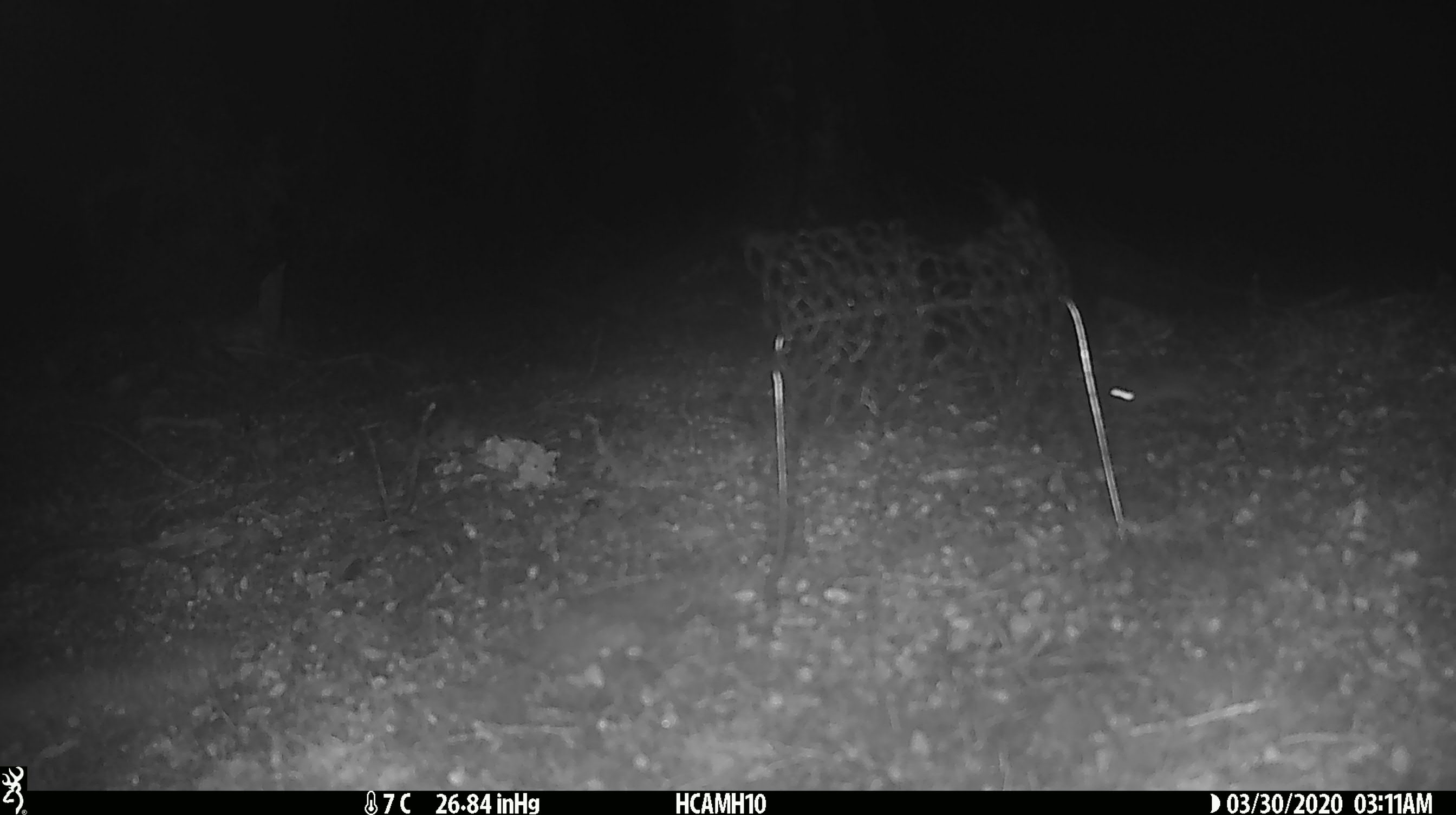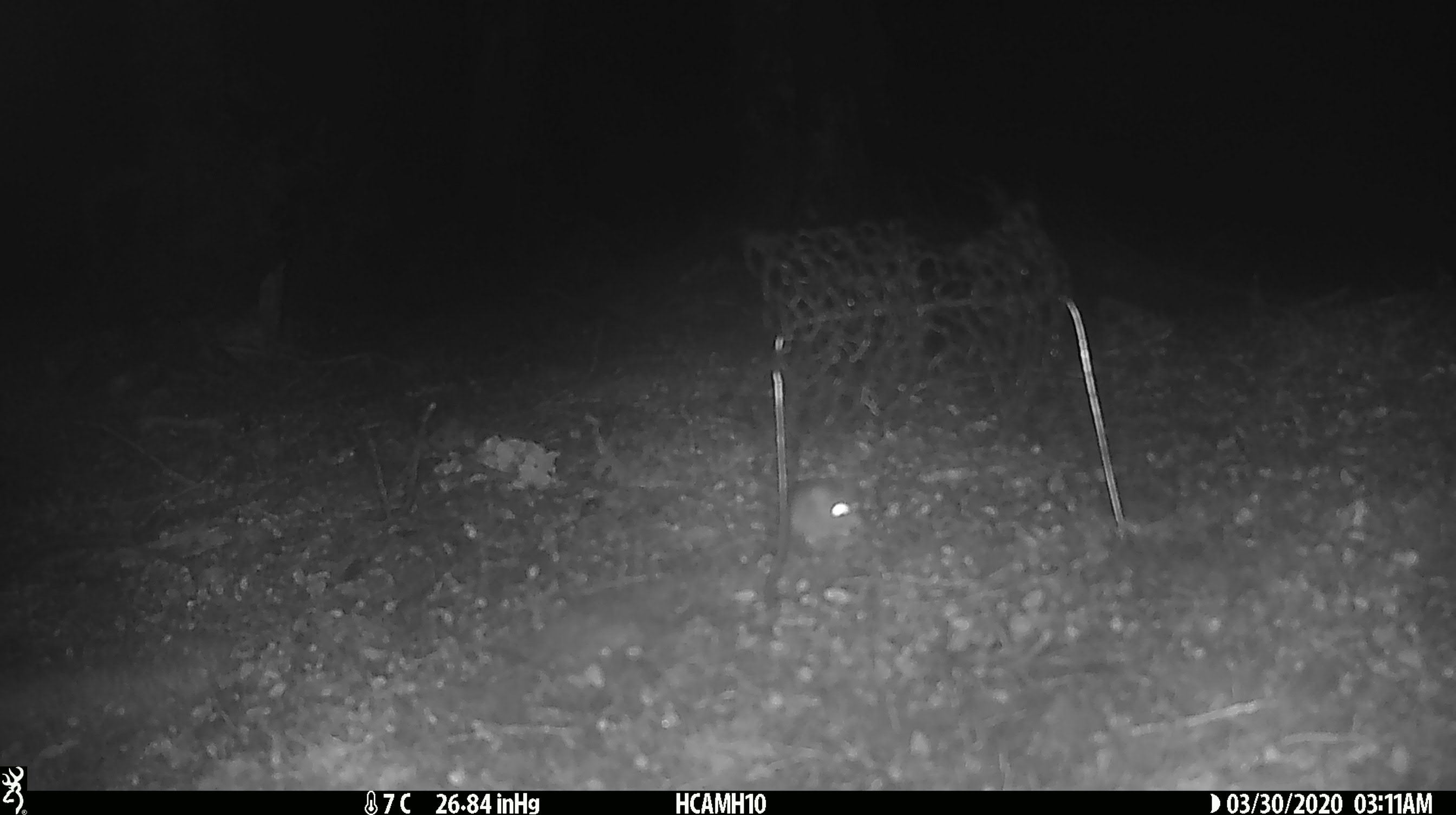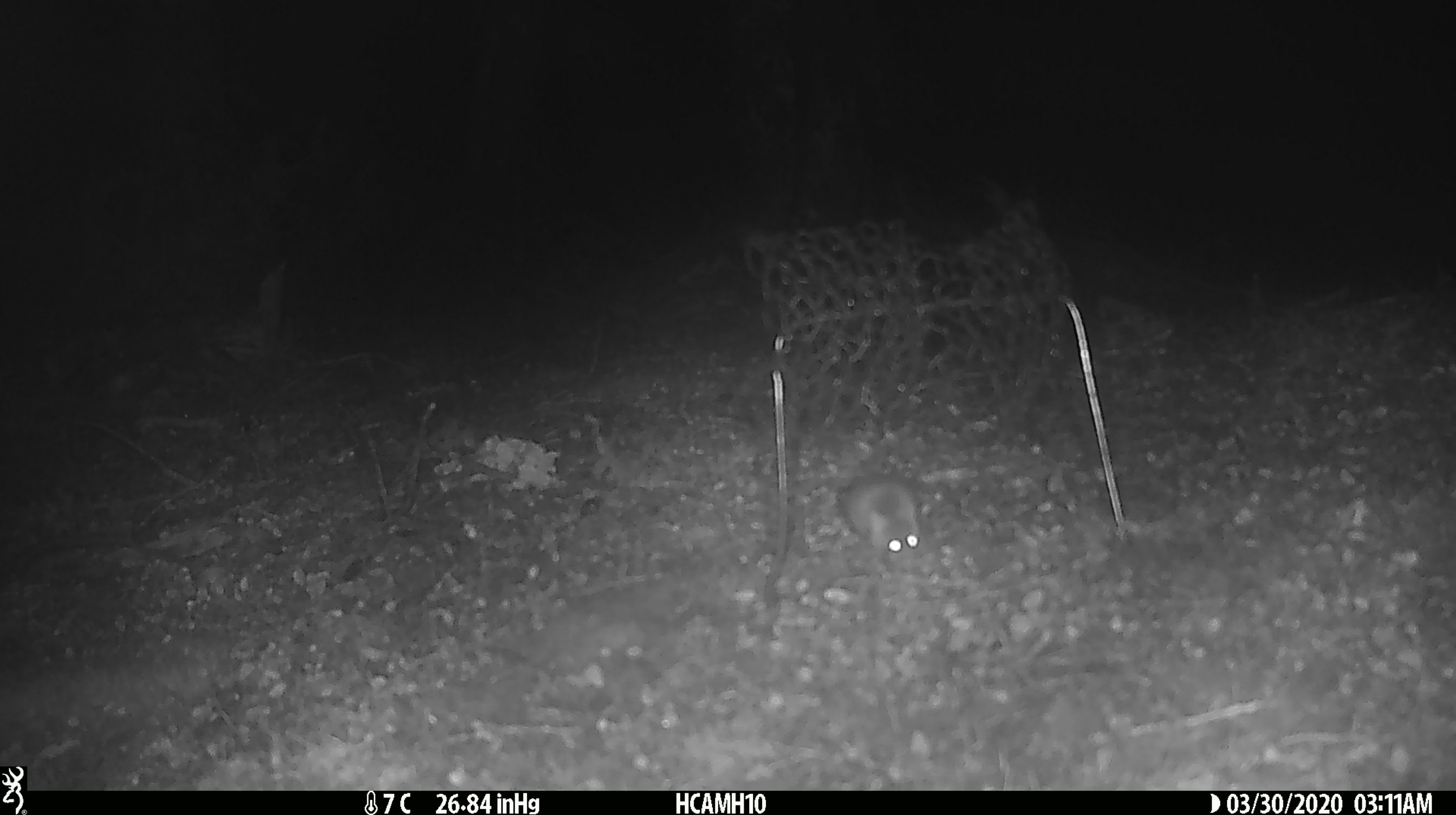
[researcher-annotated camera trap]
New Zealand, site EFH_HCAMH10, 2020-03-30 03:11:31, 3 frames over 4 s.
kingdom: Animalia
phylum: Chordata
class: Mammalia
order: Rodentia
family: Muridae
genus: Mus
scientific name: Mus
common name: mouse